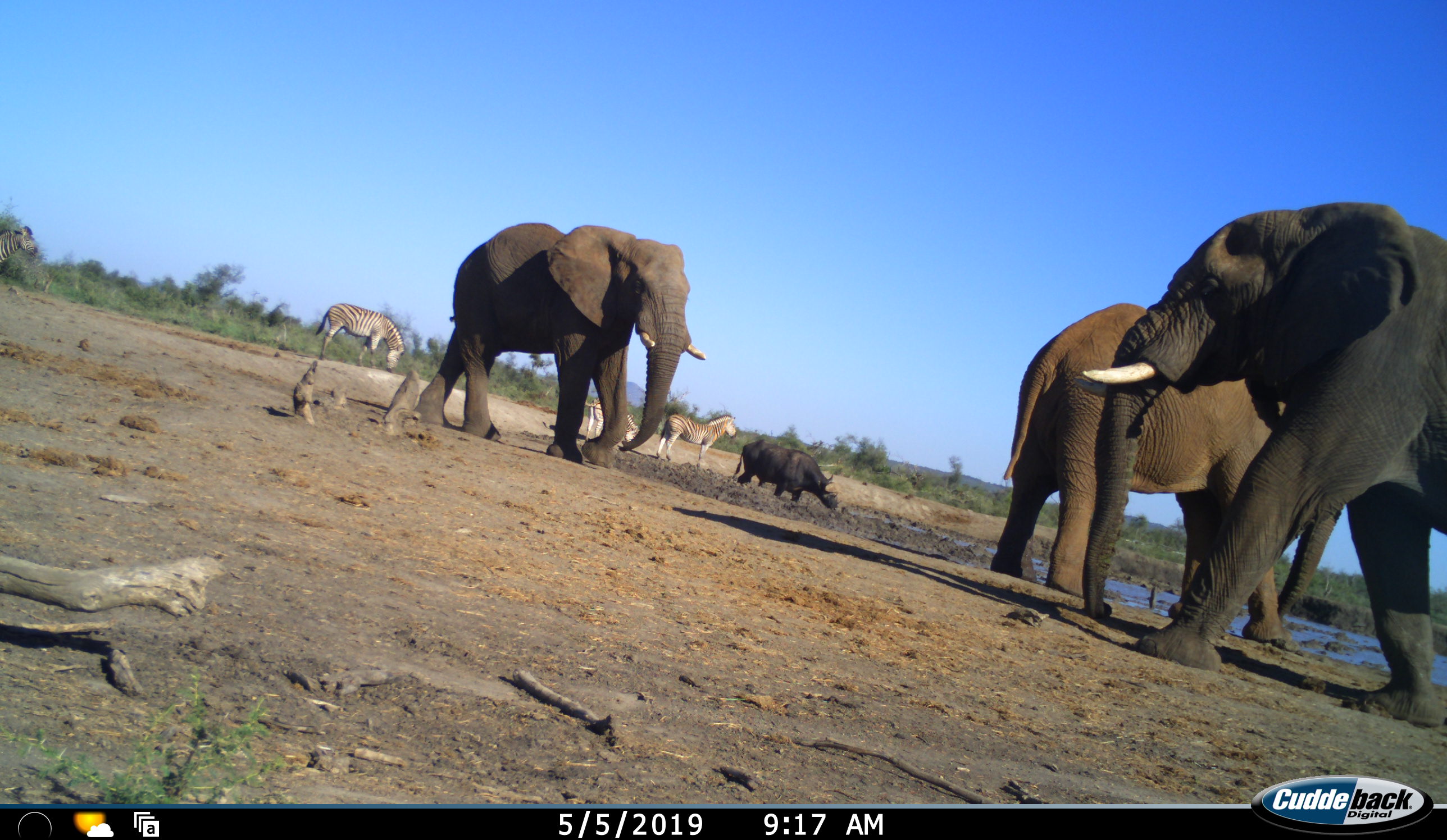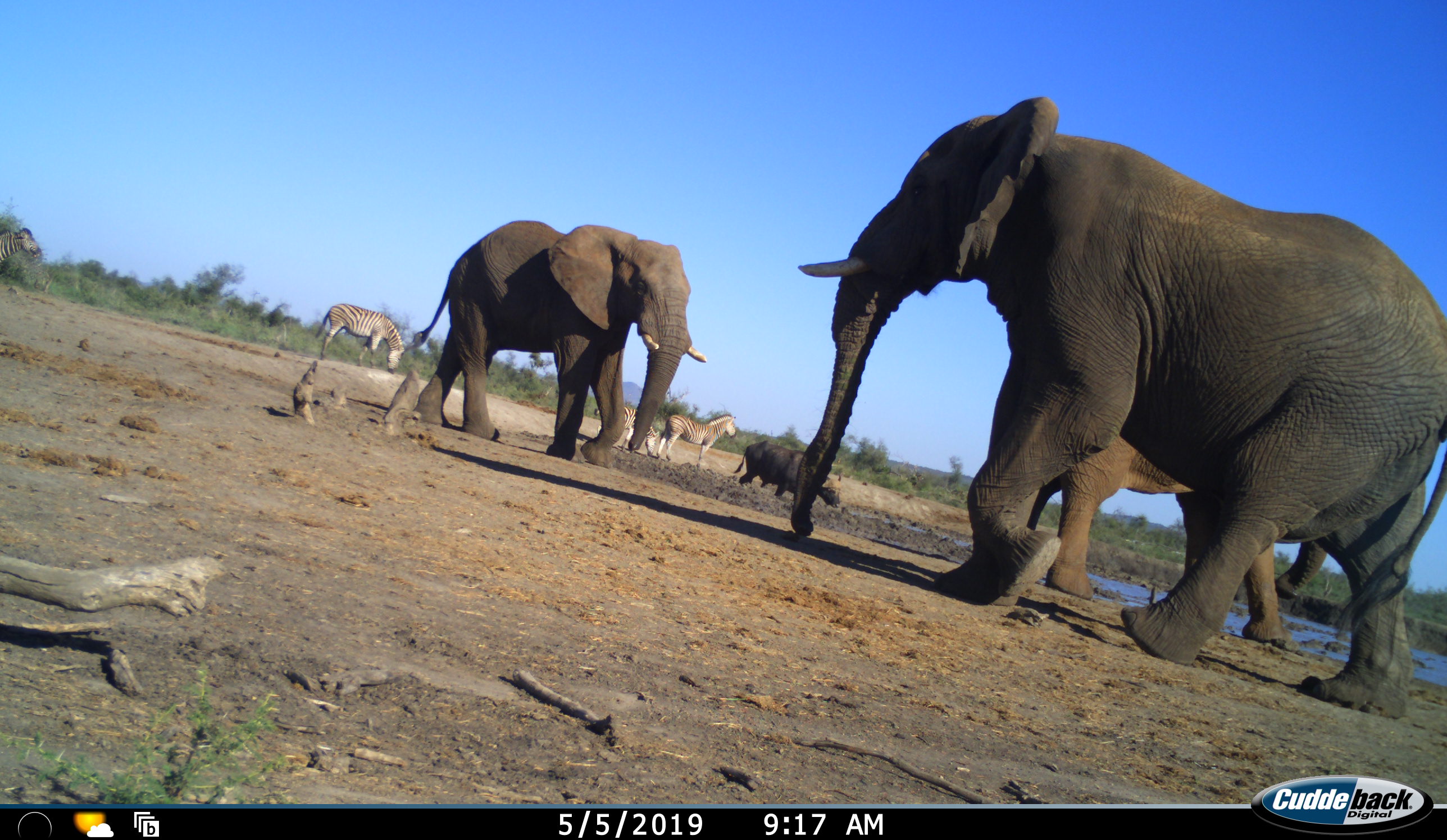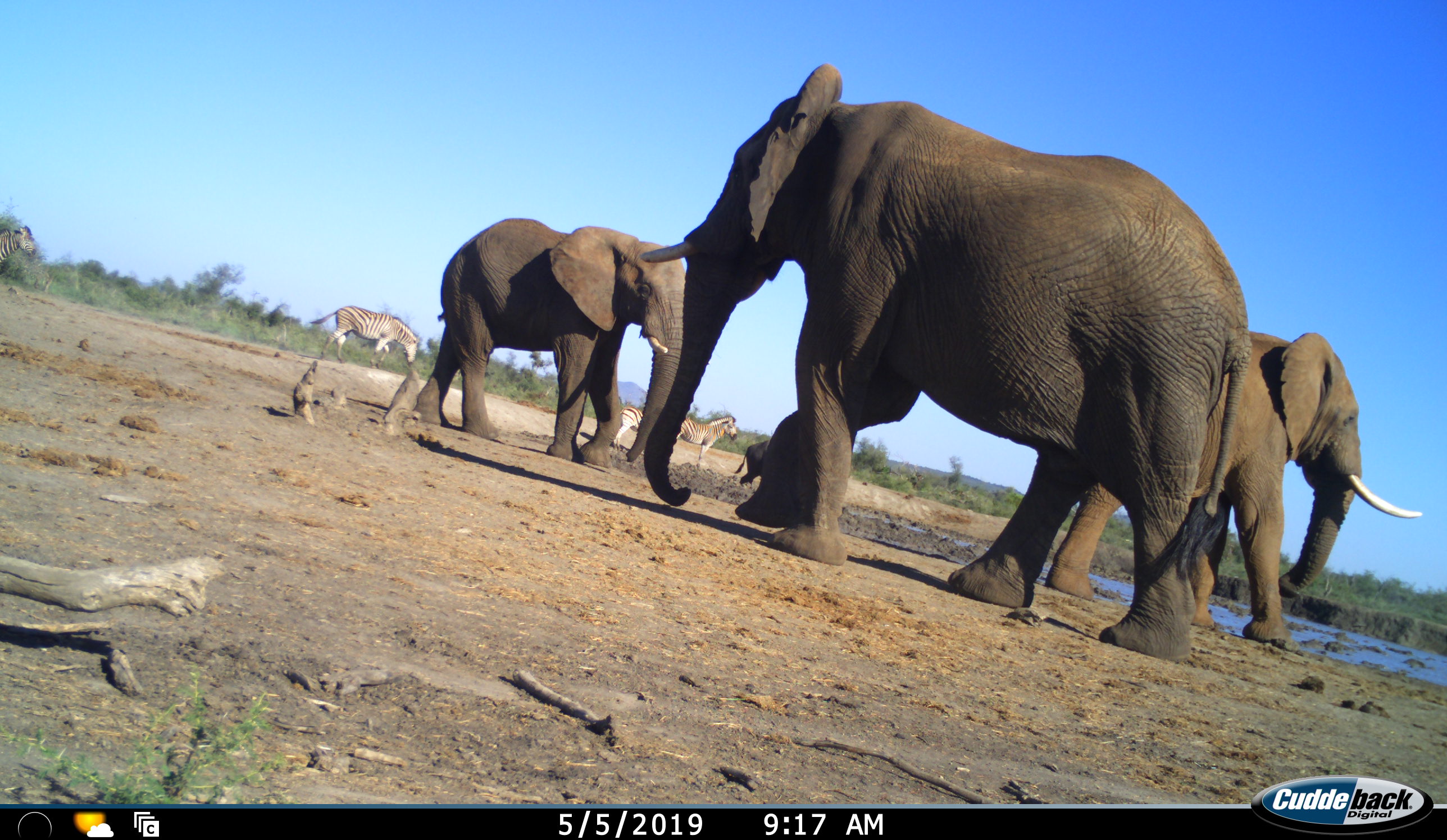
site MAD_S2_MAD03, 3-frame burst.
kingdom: Animalia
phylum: Chordata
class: Mammalia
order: Artiodactyla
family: Bovidae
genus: Syncerus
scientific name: Syncerus caffer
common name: african buffalo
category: buffalo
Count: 1.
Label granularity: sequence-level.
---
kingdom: Animalia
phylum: Chordata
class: Mammalia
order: Proboscidea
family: Elephantidae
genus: Loxodonta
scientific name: Loxodonta africana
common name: african bush elephant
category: elephant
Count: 3.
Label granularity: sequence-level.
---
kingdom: Animalia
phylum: Chordata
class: Mammalia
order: Perissodactyla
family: Equidae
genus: Equus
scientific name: Equus quagga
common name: plains zebra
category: zebraplains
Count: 3.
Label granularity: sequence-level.